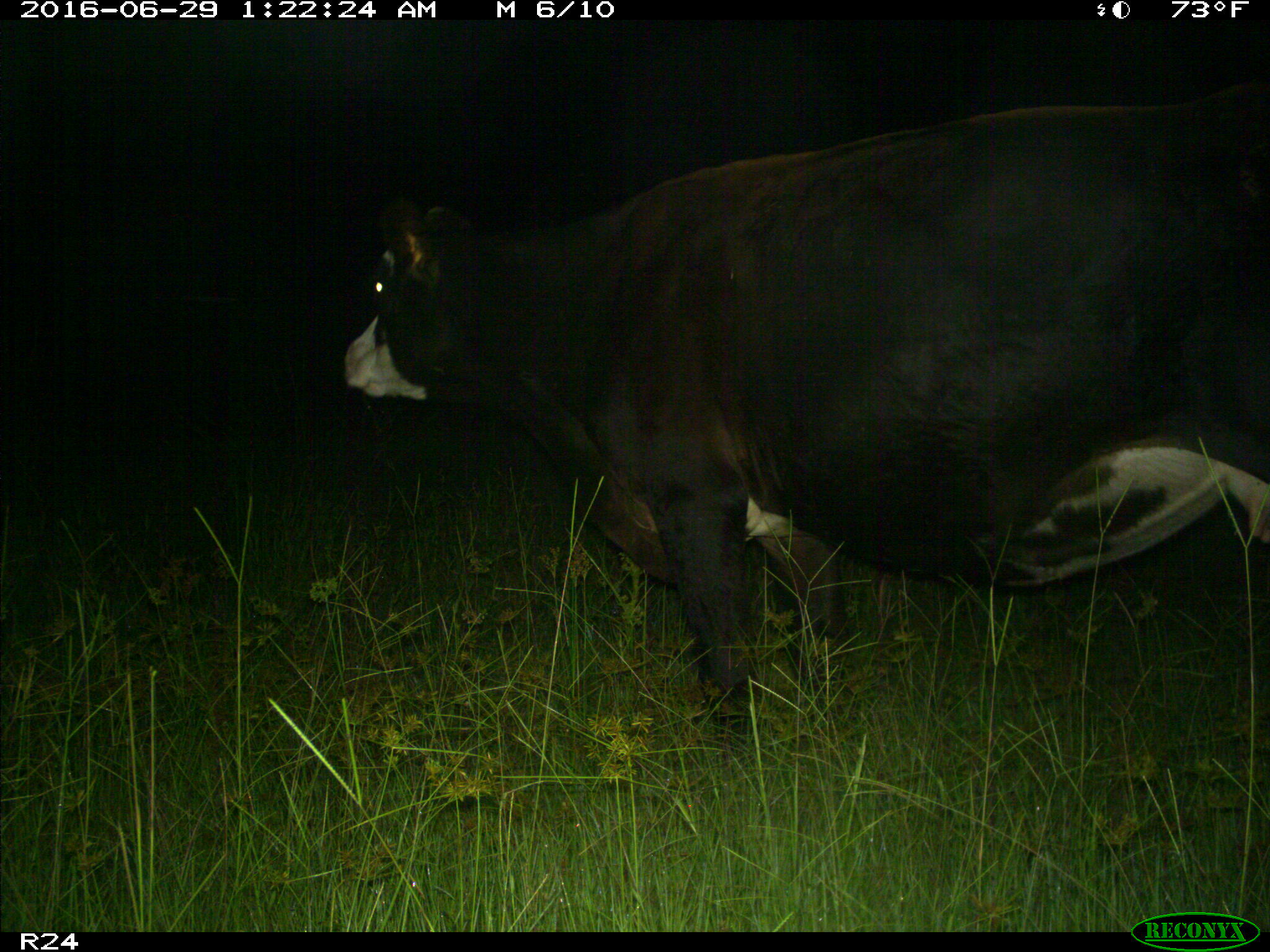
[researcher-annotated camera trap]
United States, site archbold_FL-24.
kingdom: Animalia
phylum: Chordata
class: Mammalia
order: Artiodactyla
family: Bovidae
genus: Bos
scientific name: Bos taurus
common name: domestic cow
Bos taurus (domestic cow).